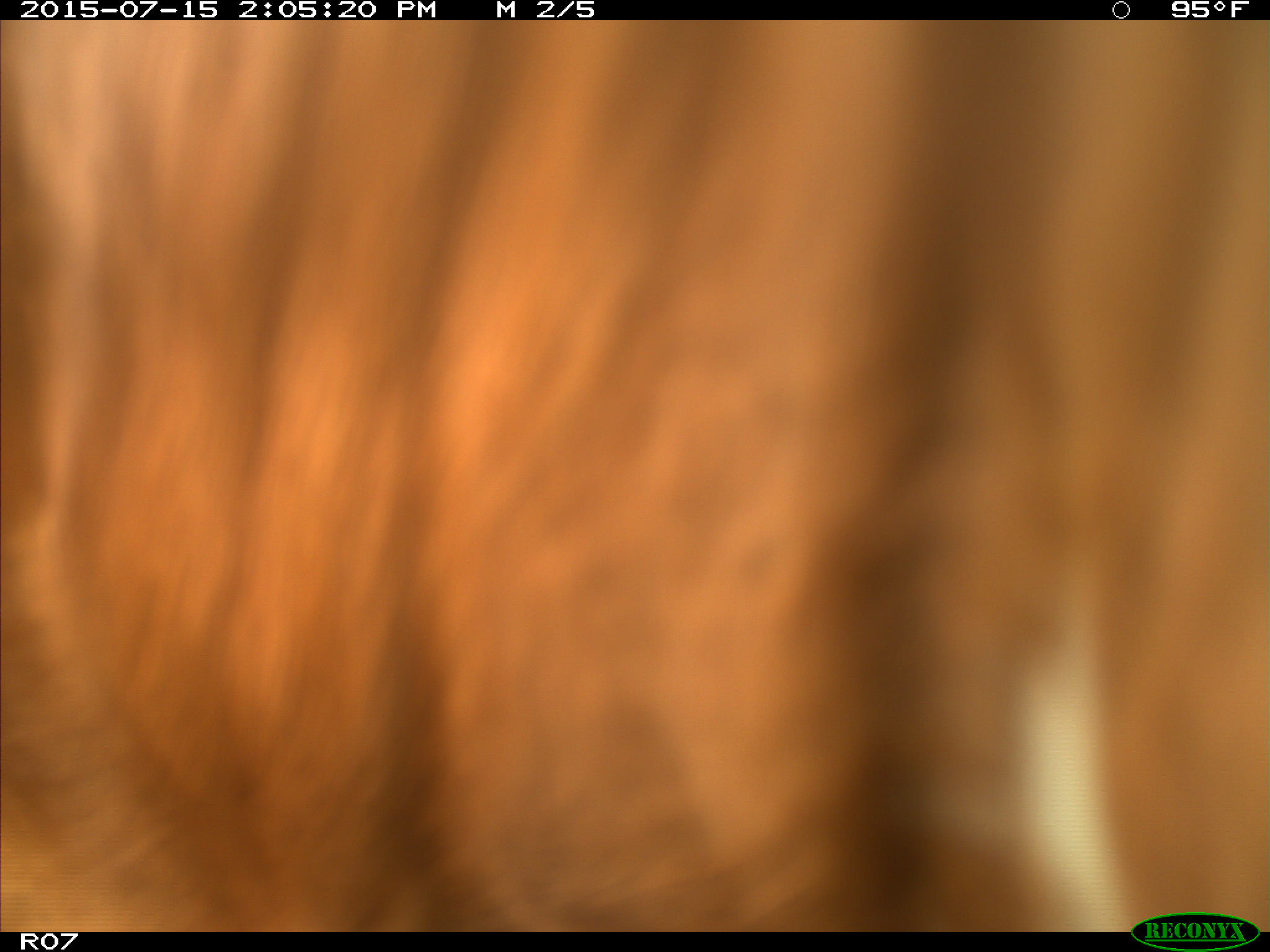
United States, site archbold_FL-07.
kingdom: Animalia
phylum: Chordata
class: Mammalia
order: Artiodactyla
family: Bovidae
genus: Bos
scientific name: Bos taurus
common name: domestic cow